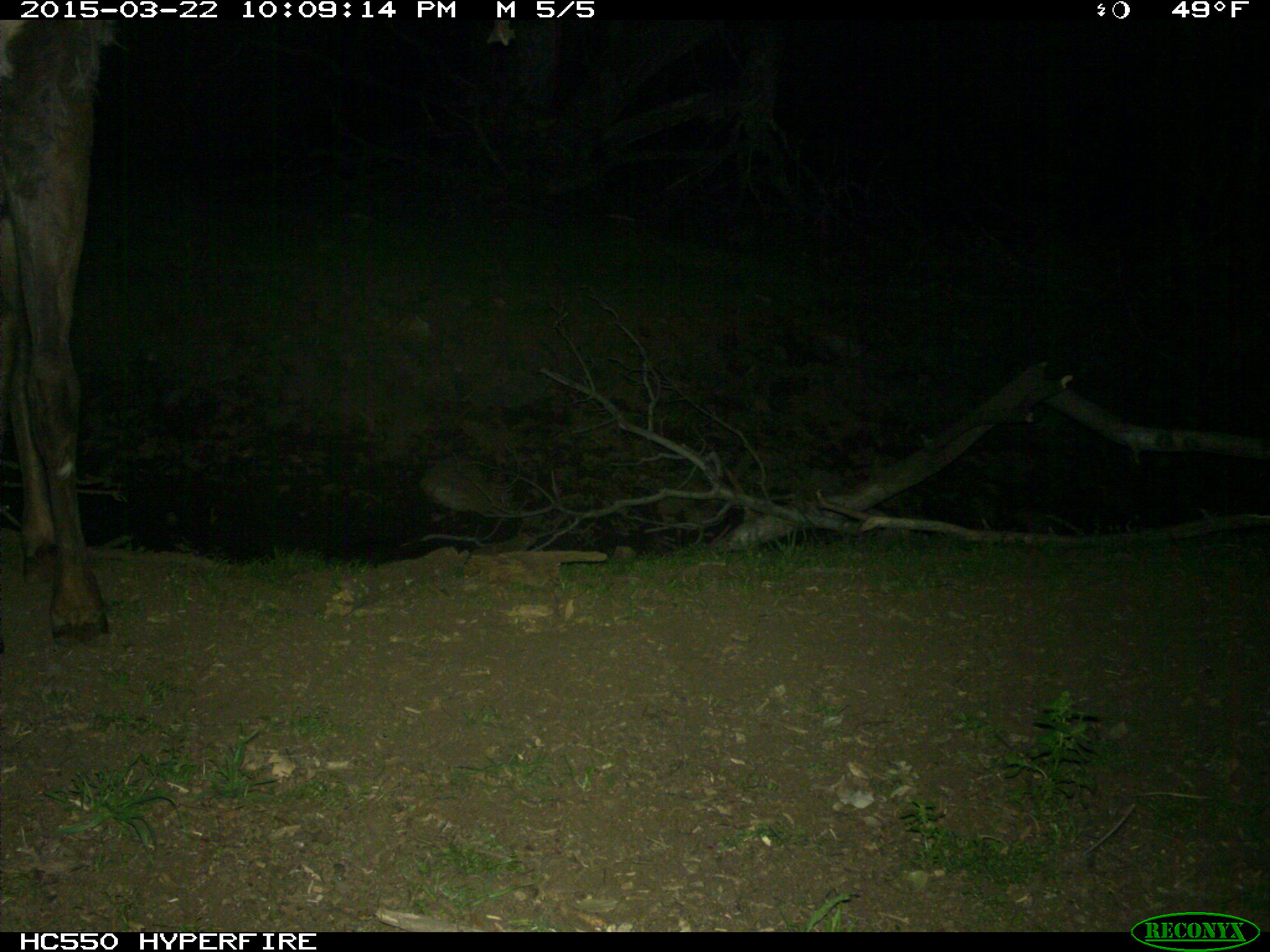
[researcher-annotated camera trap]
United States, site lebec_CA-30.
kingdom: Animalia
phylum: Chordata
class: Mammalia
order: Artiodactyla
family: Cervidae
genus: Cervus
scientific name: Cervus canadensis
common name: elk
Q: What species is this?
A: Cervus canadensis (elk).